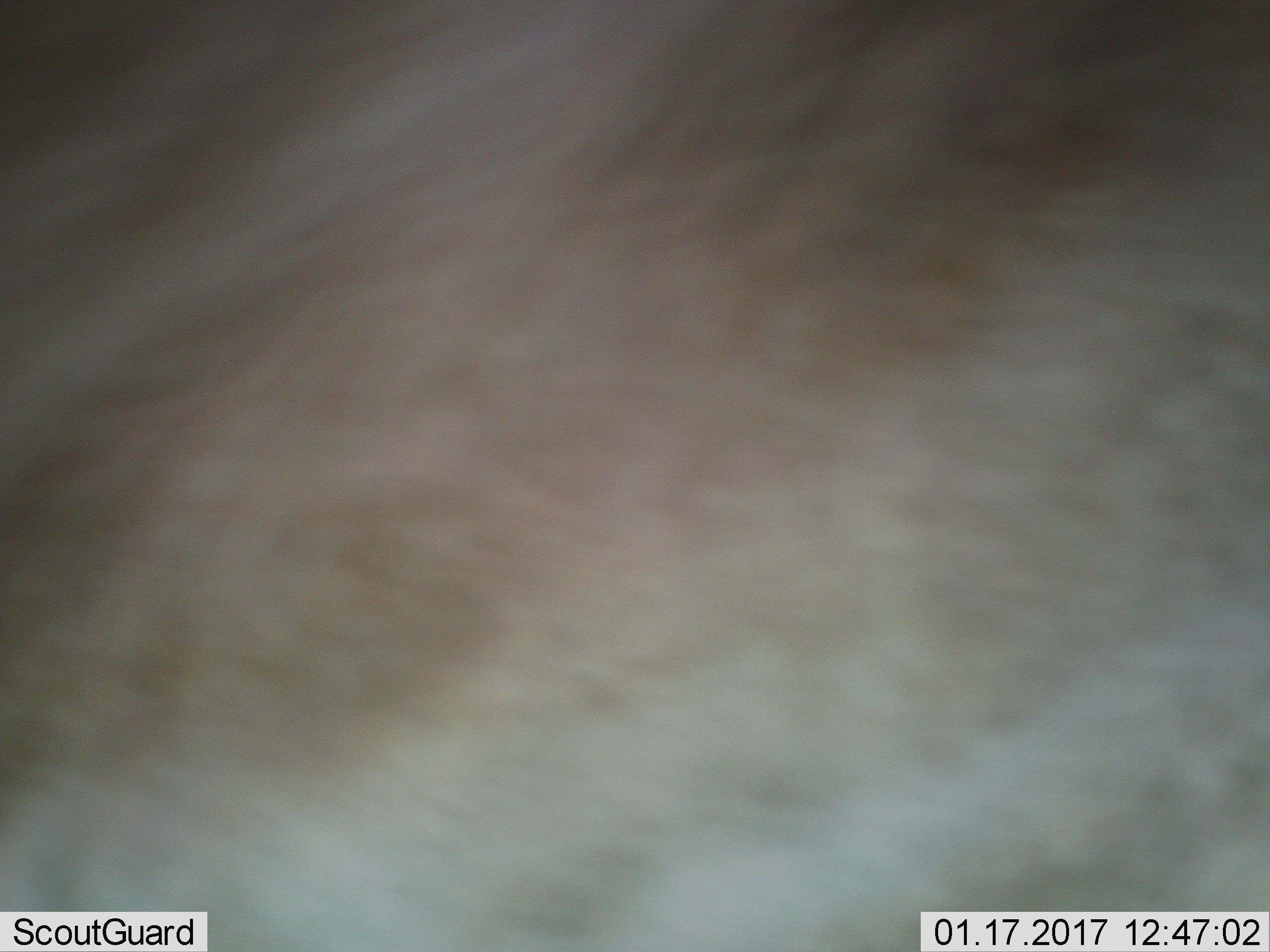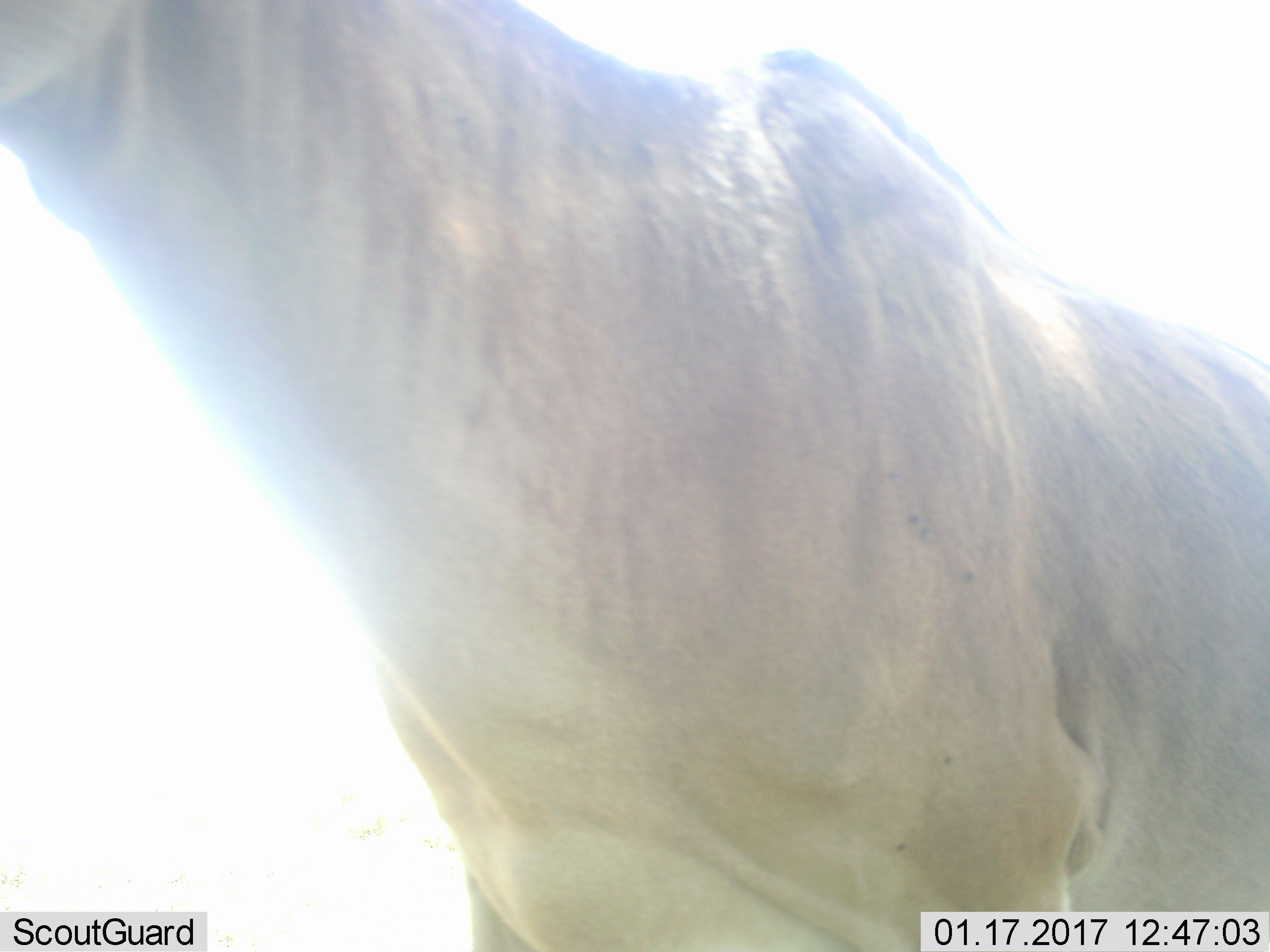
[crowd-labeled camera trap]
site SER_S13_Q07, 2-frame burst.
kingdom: Animalia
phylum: Chordata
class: Mammalia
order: Artiodactyla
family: Bovidae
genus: Alcelaphus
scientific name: Alcelaphus buselaphus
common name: hartebeest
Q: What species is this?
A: Hartebeest (Alcelaphus buselaphus).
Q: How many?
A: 1.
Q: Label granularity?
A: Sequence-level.